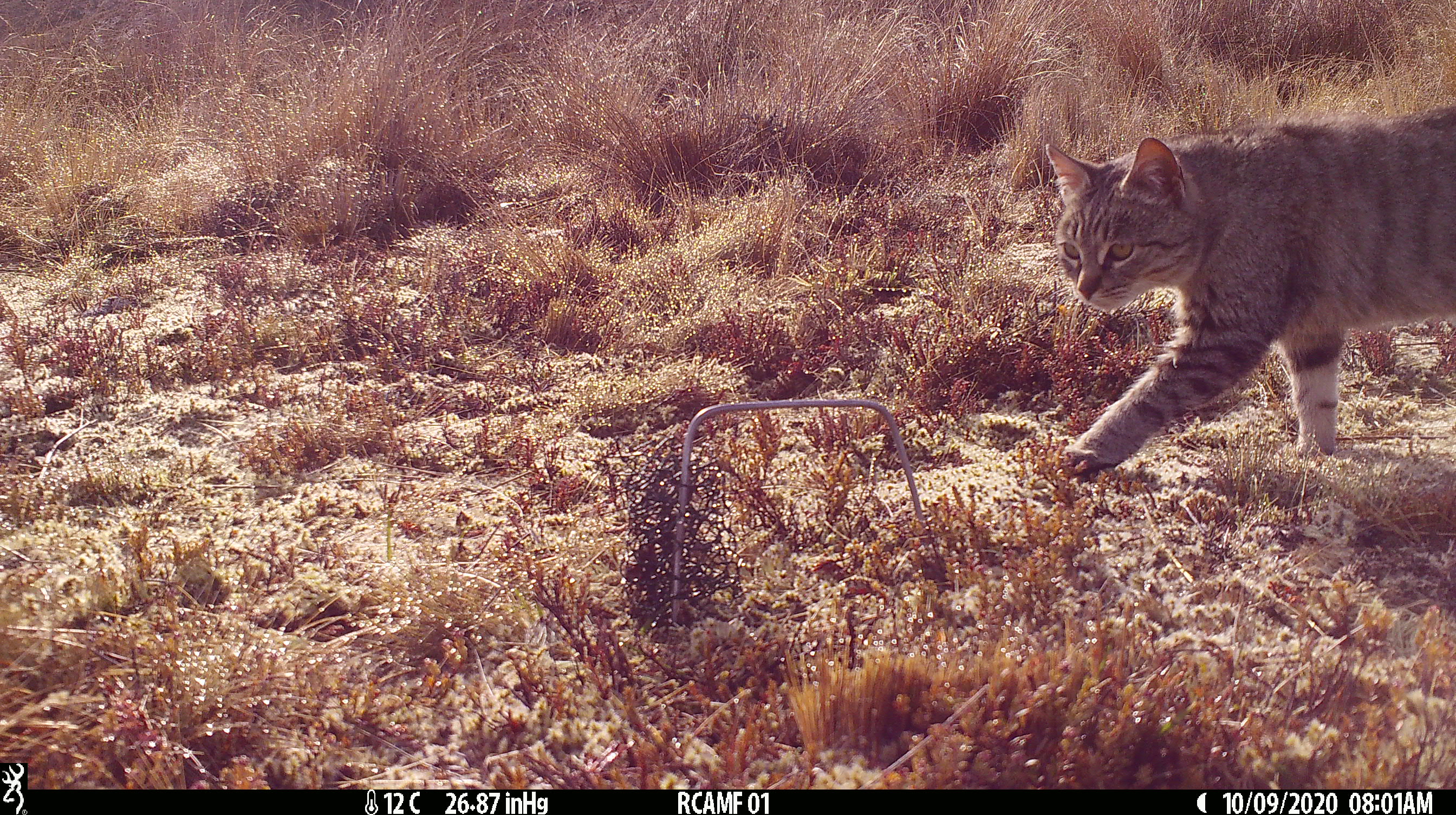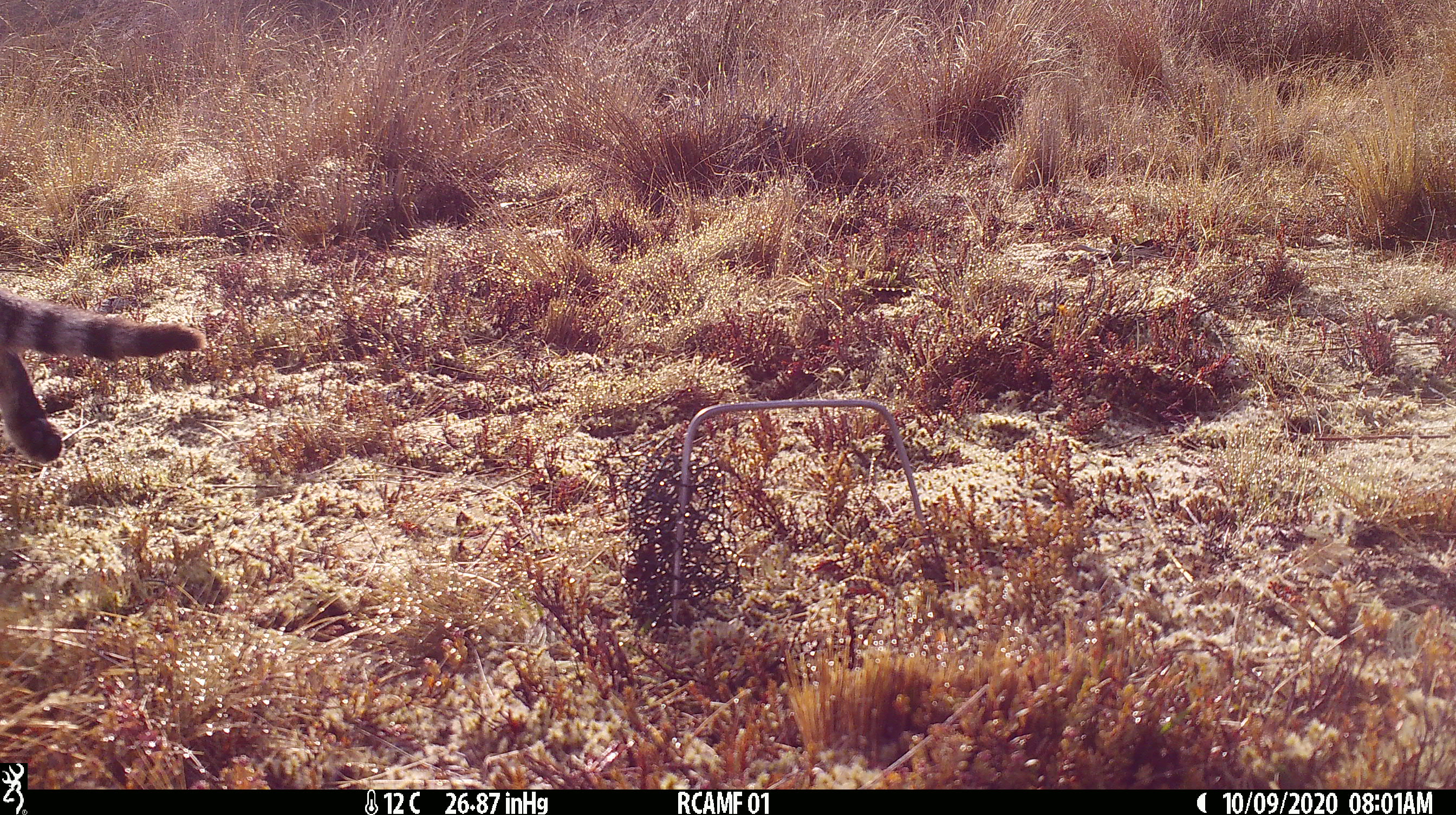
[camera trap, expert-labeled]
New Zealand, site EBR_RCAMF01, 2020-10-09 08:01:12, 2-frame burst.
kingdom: Animalia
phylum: Chordata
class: Mammalia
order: Carnivora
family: Felidae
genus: Felis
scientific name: Felis catus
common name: domestic cat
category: cat